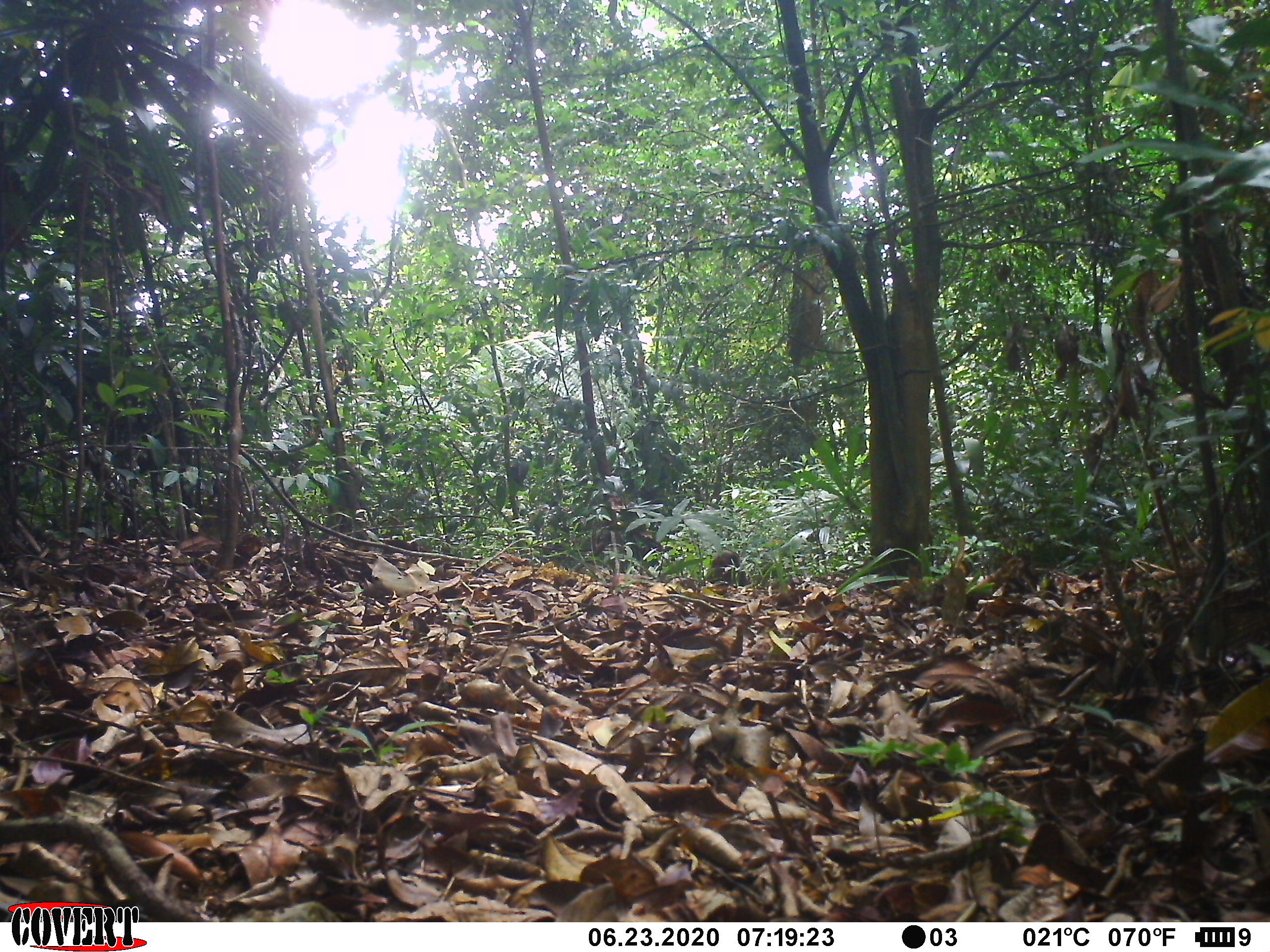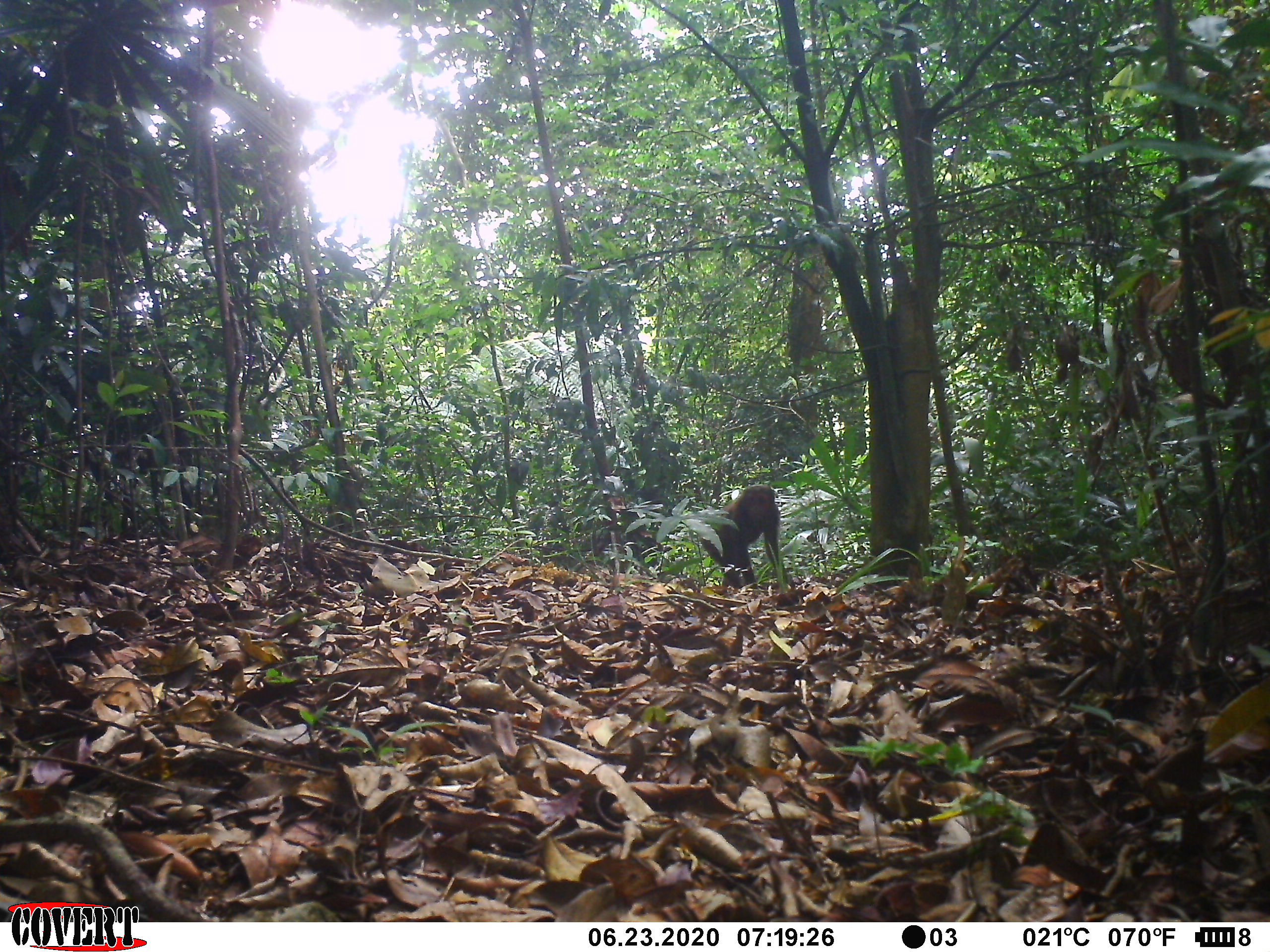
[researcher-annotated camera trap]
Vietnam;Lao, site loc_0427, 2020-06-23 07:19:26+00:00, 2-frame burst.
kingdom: Animalia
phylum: Chordata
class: Mammalia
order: Primates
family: Cercopithecidae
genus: Macaca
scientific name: Macaca arctoides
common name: stump-tailed macaque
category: stump tailed macaque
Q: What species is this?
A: Stump tailed macaque (stump-tailed macaque) (Macaca arctoides).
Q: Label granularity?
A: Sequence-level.